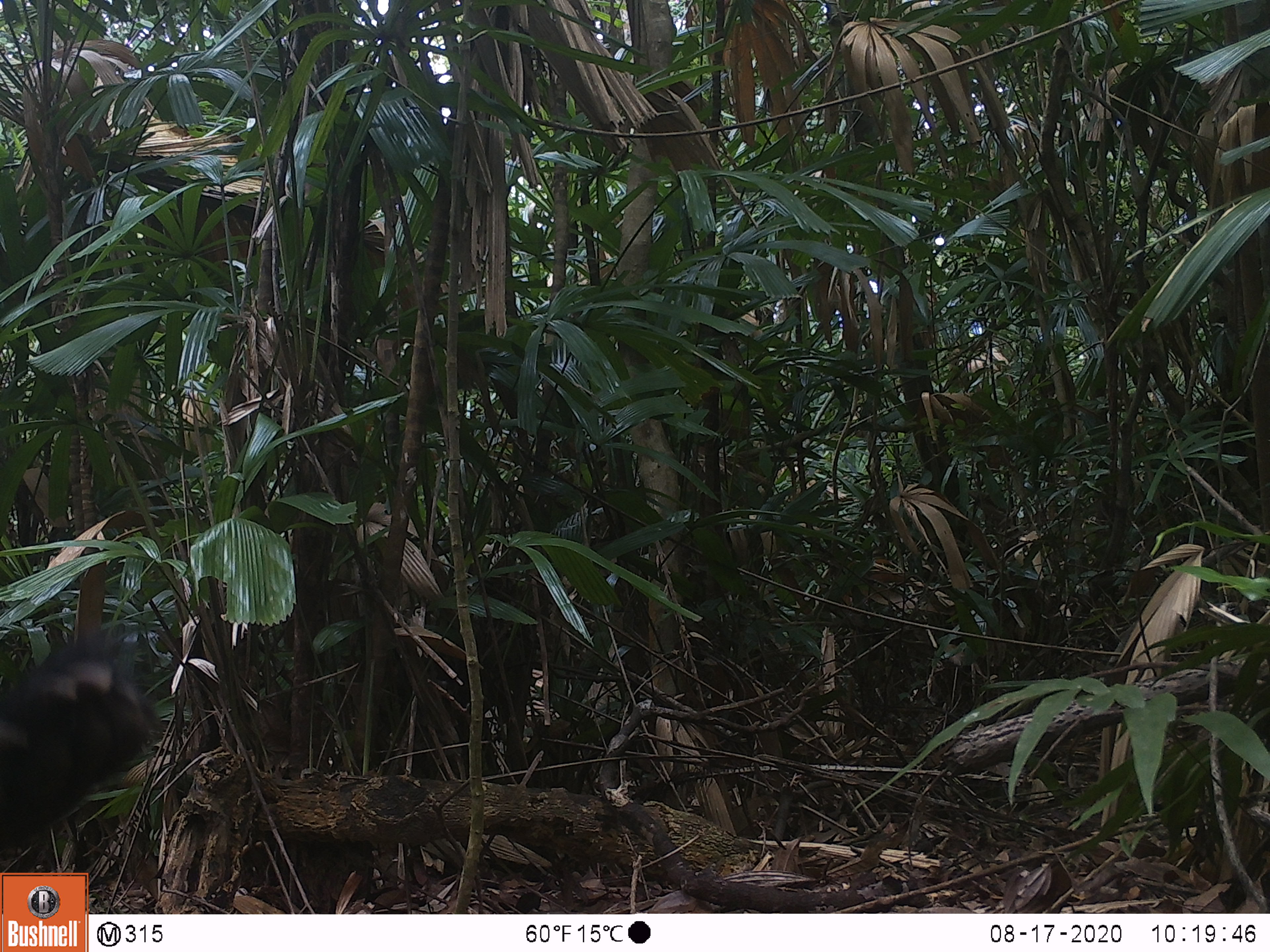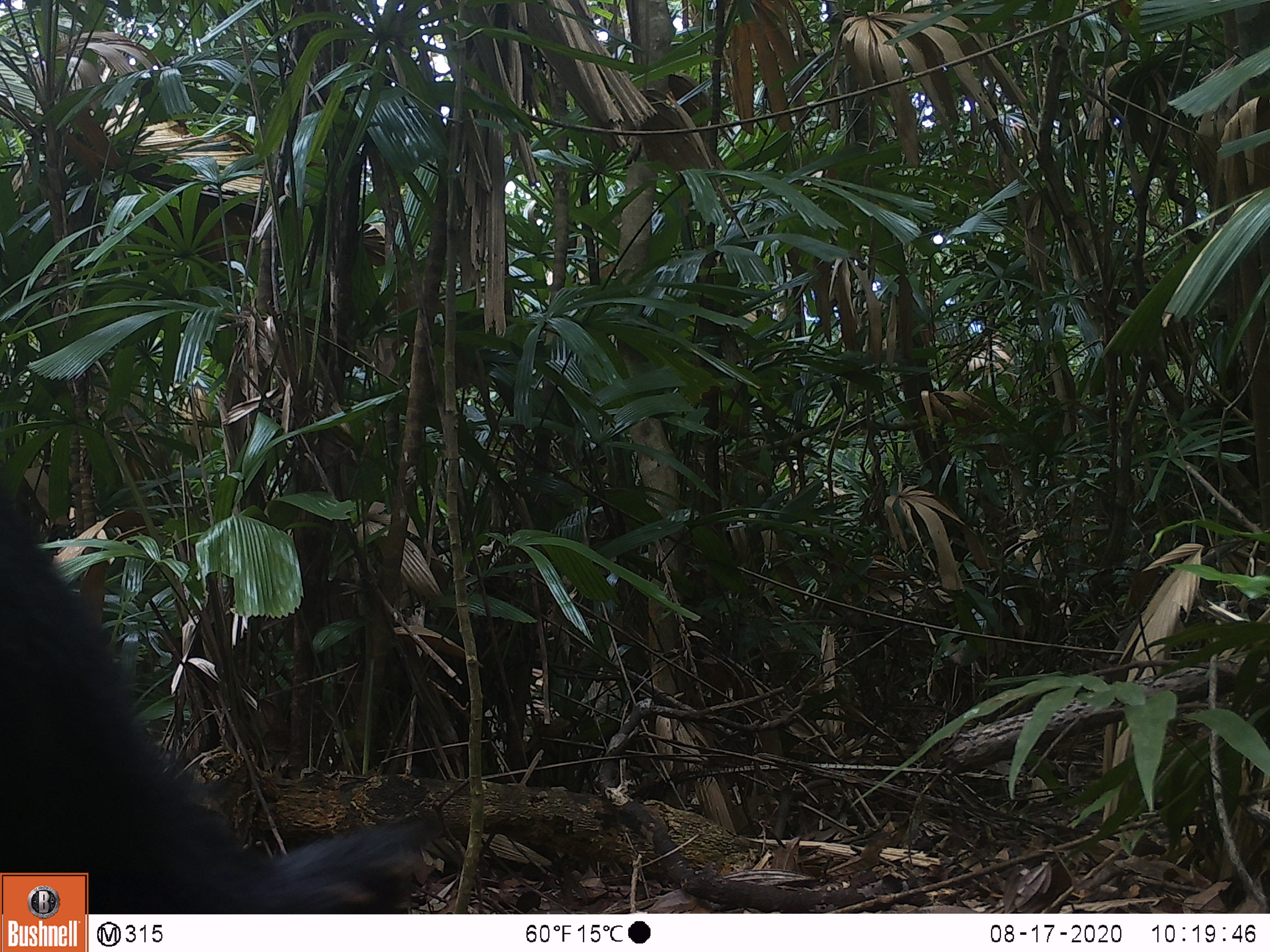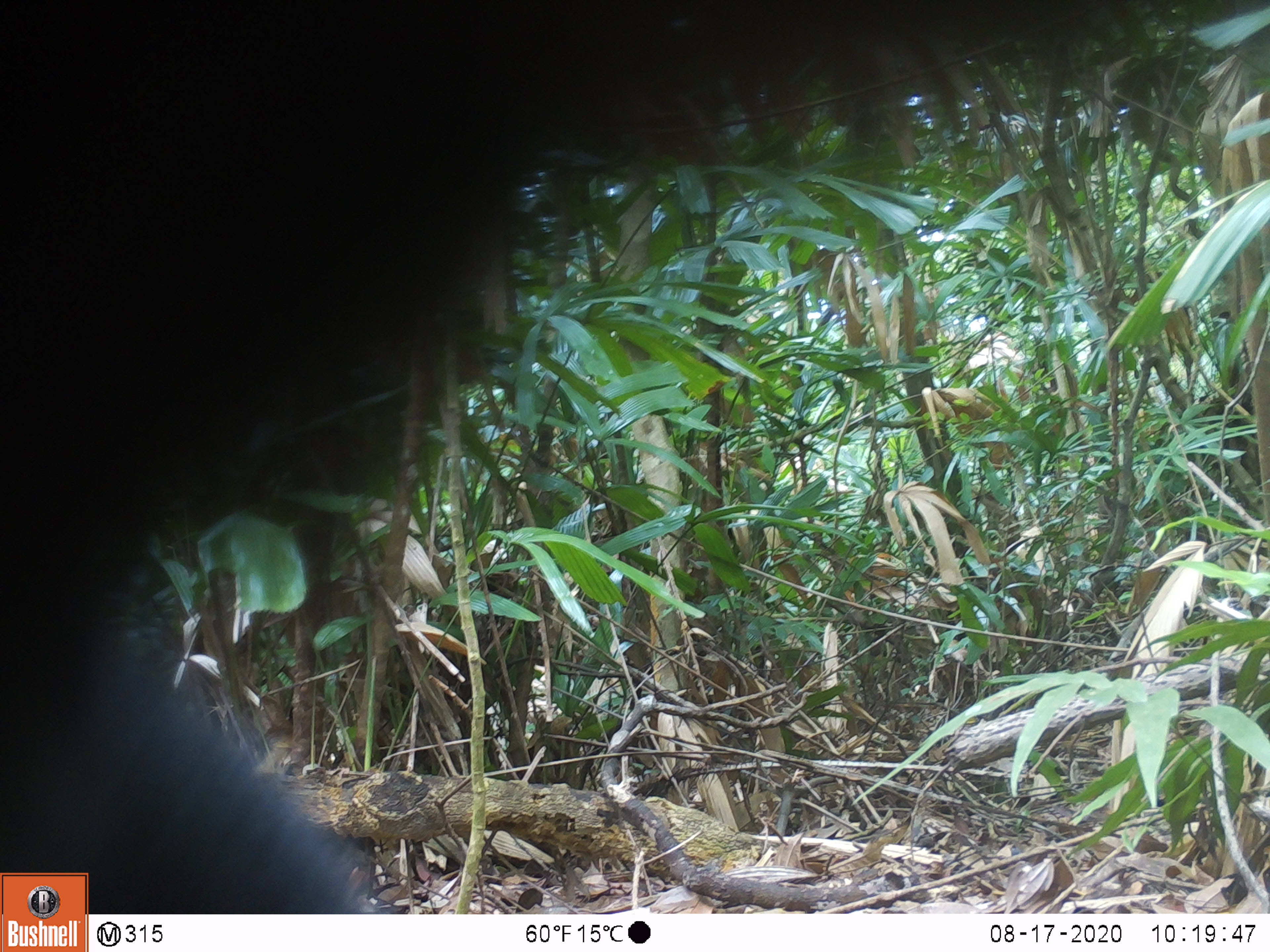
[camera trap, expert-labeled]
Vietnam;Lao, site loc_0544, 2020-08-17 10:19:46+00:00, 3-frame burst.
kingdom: Animalia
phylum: Chordata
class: Mammalia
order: Carnivora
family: Ursidae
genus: Ursus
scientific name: Ursus thibetanus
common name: asian black bear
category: asiatic black bear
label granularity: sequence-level